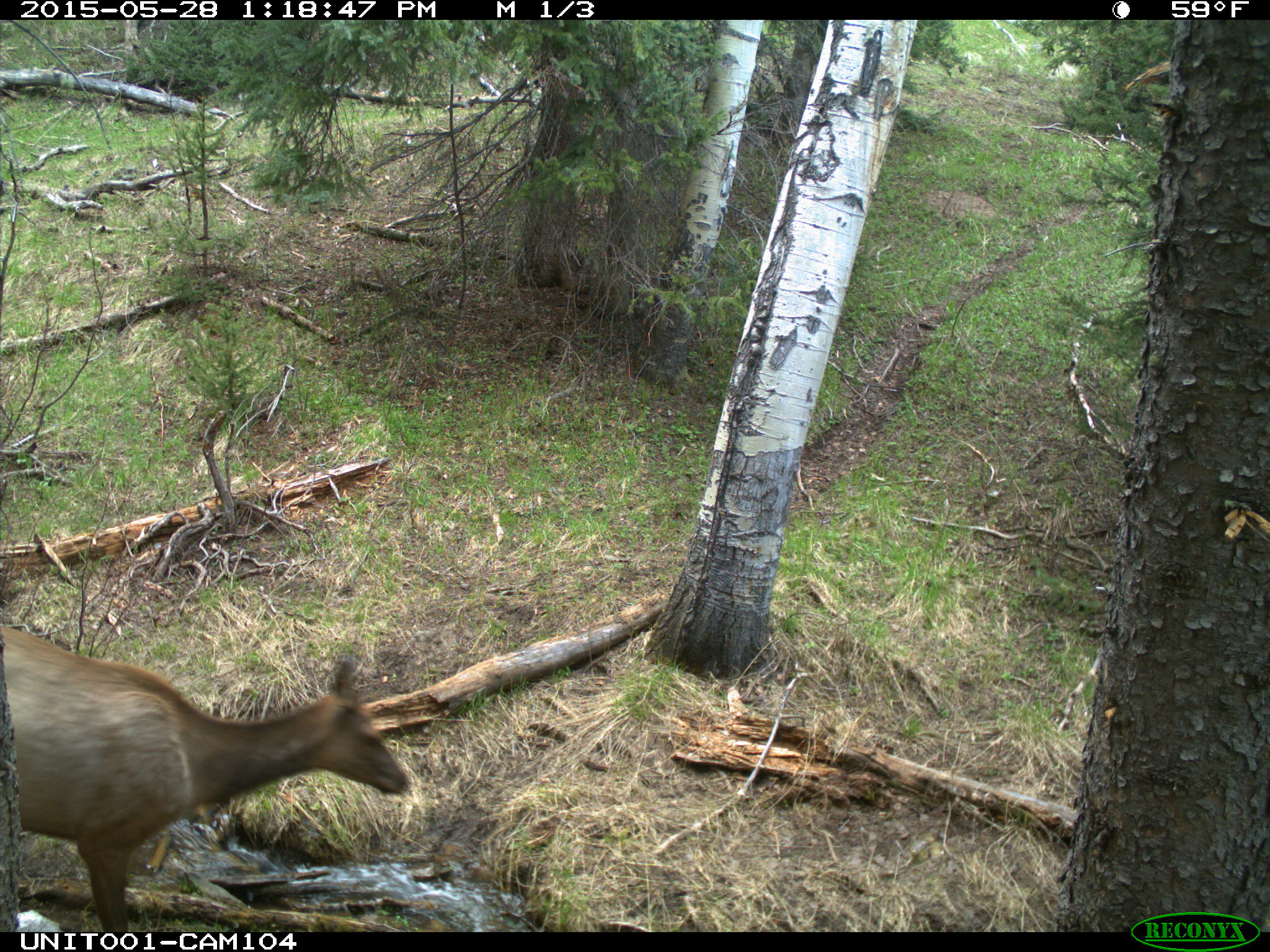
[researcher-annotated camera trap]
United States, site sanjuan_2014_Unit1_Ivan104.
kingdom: Animalia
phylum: Chordata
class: Mammalia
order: Artiodactyla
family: Cervidae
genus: Cervus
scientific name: Cervus elaphus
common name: red deer